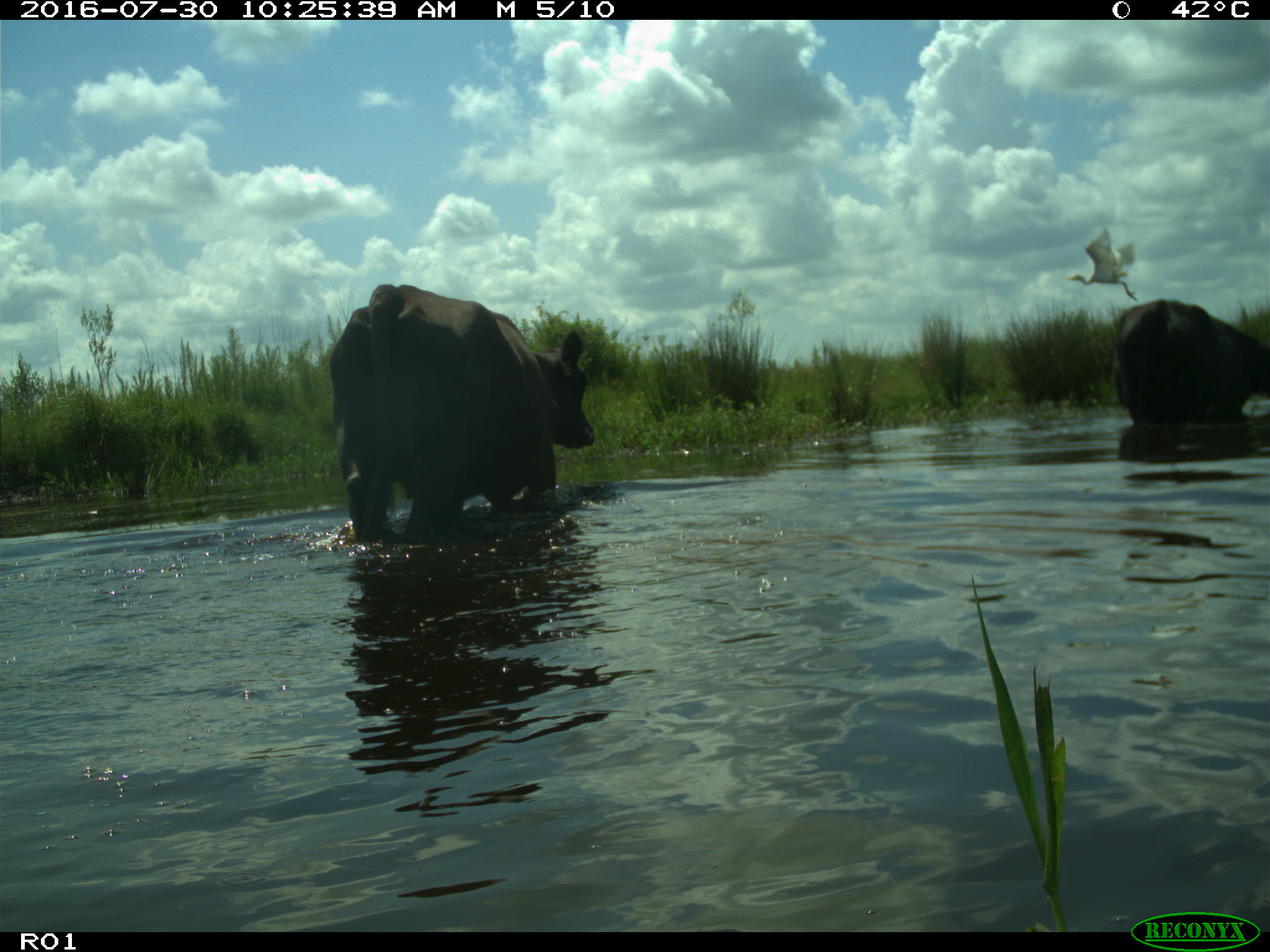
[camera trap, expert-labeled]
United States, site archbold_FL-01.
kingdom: Animalia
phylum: Chordata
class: Mammalia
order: Artiodactyla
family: Bovidae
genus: Bos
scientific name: Bos taurus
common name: domestic cow